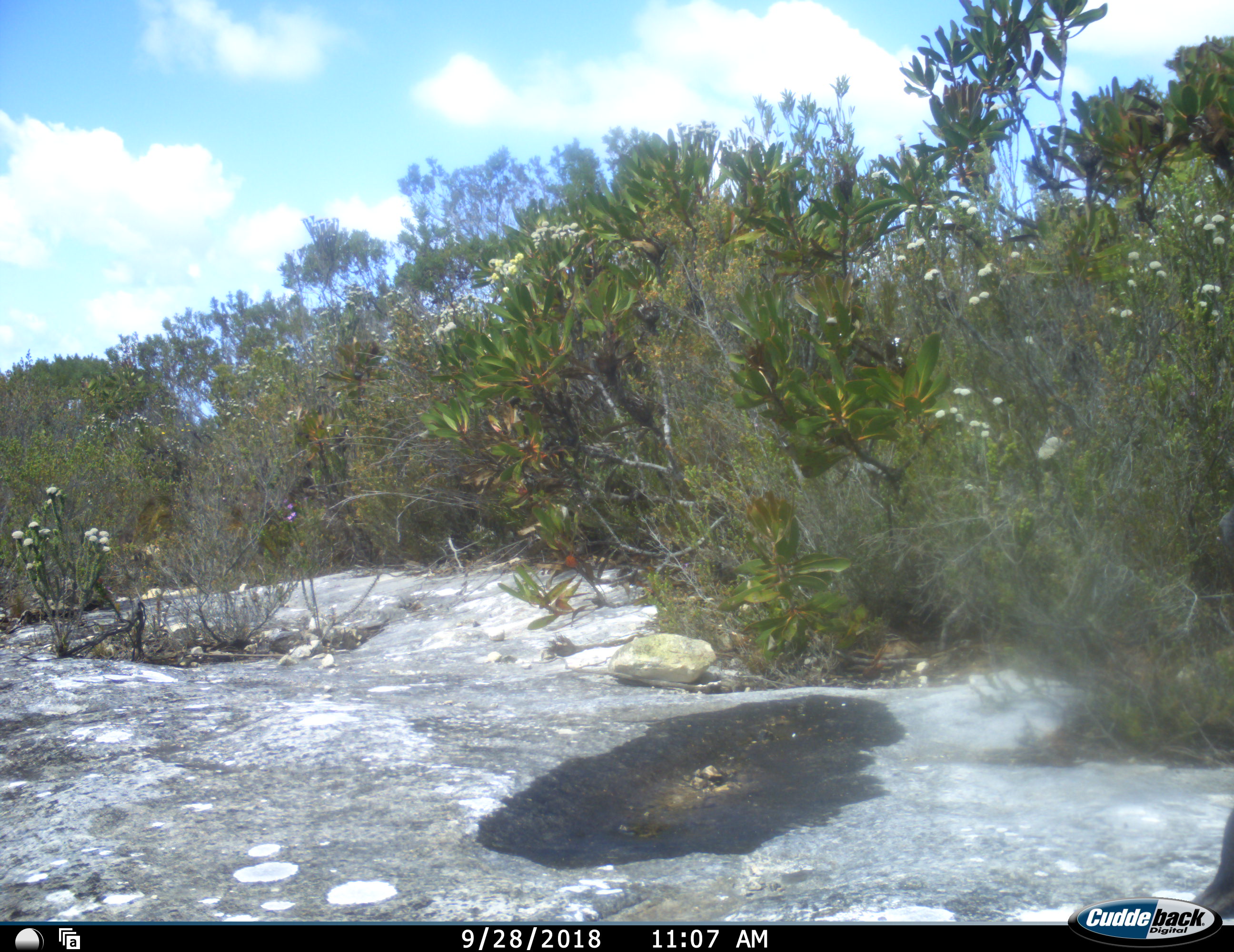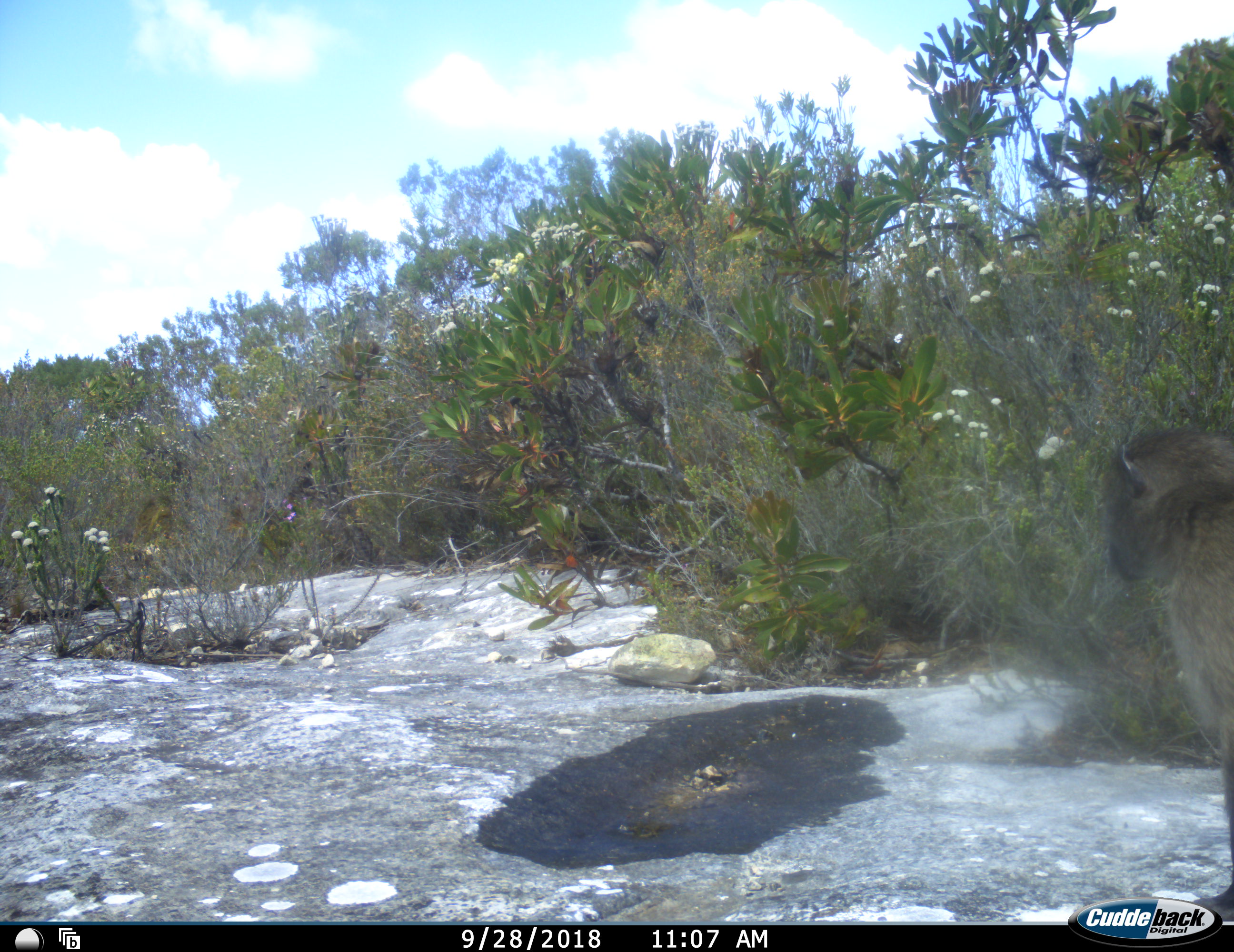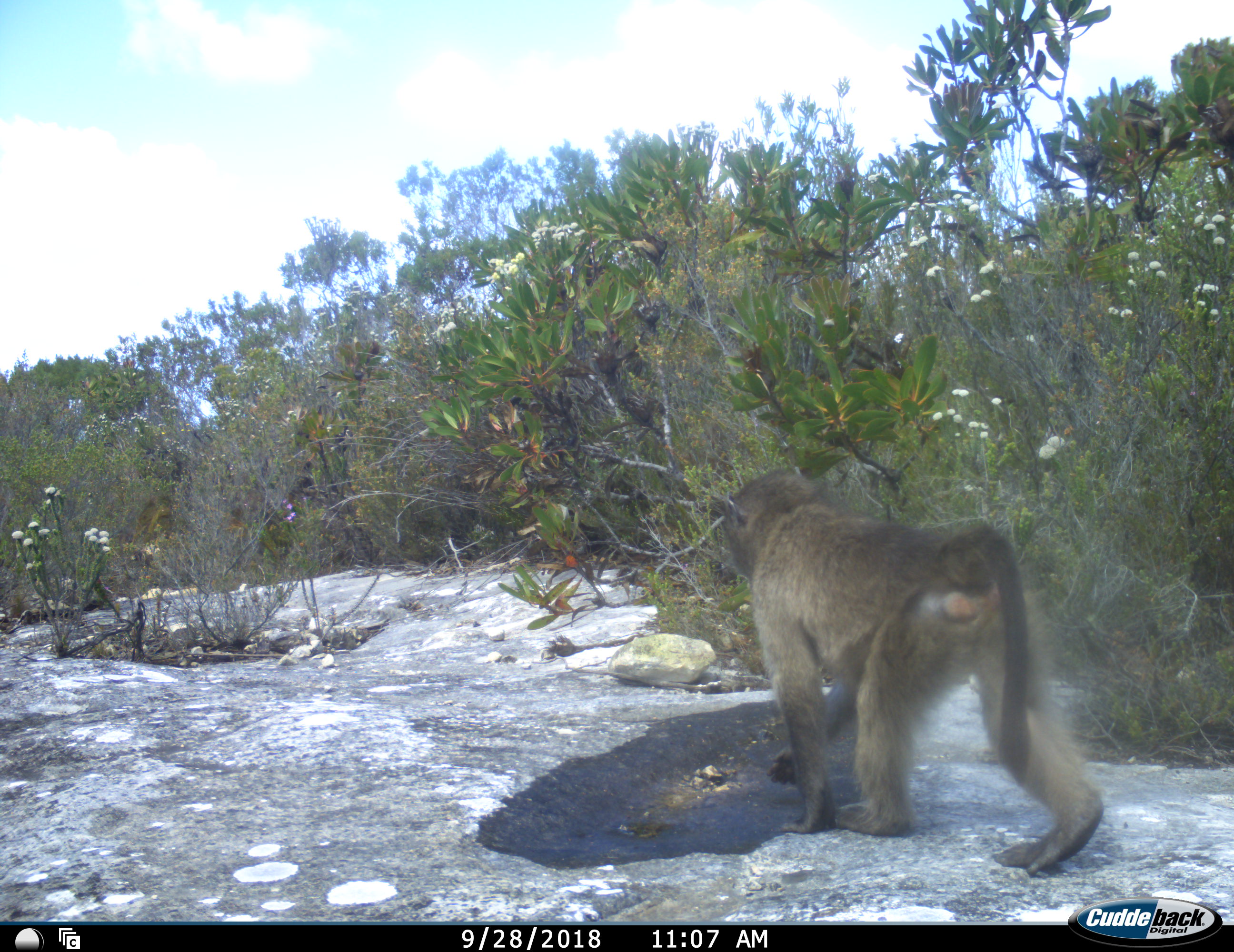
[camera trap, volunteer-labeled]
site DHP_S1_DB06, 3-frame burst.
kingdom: Animalia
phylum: Chordata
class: Mammalia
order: Primates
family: Cercopithecidae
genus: Papio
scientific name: Papio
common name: baboon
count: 1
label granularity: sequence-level